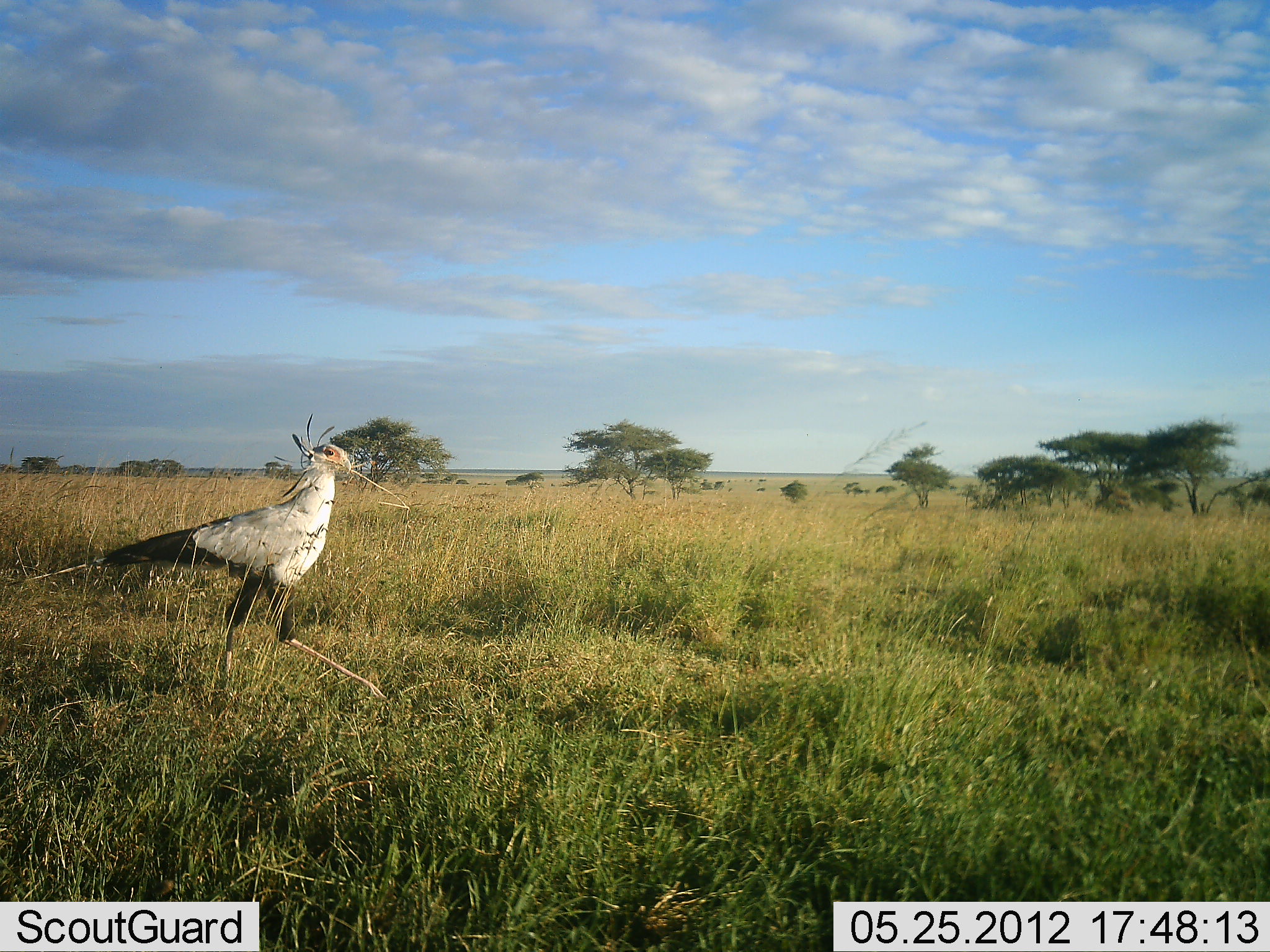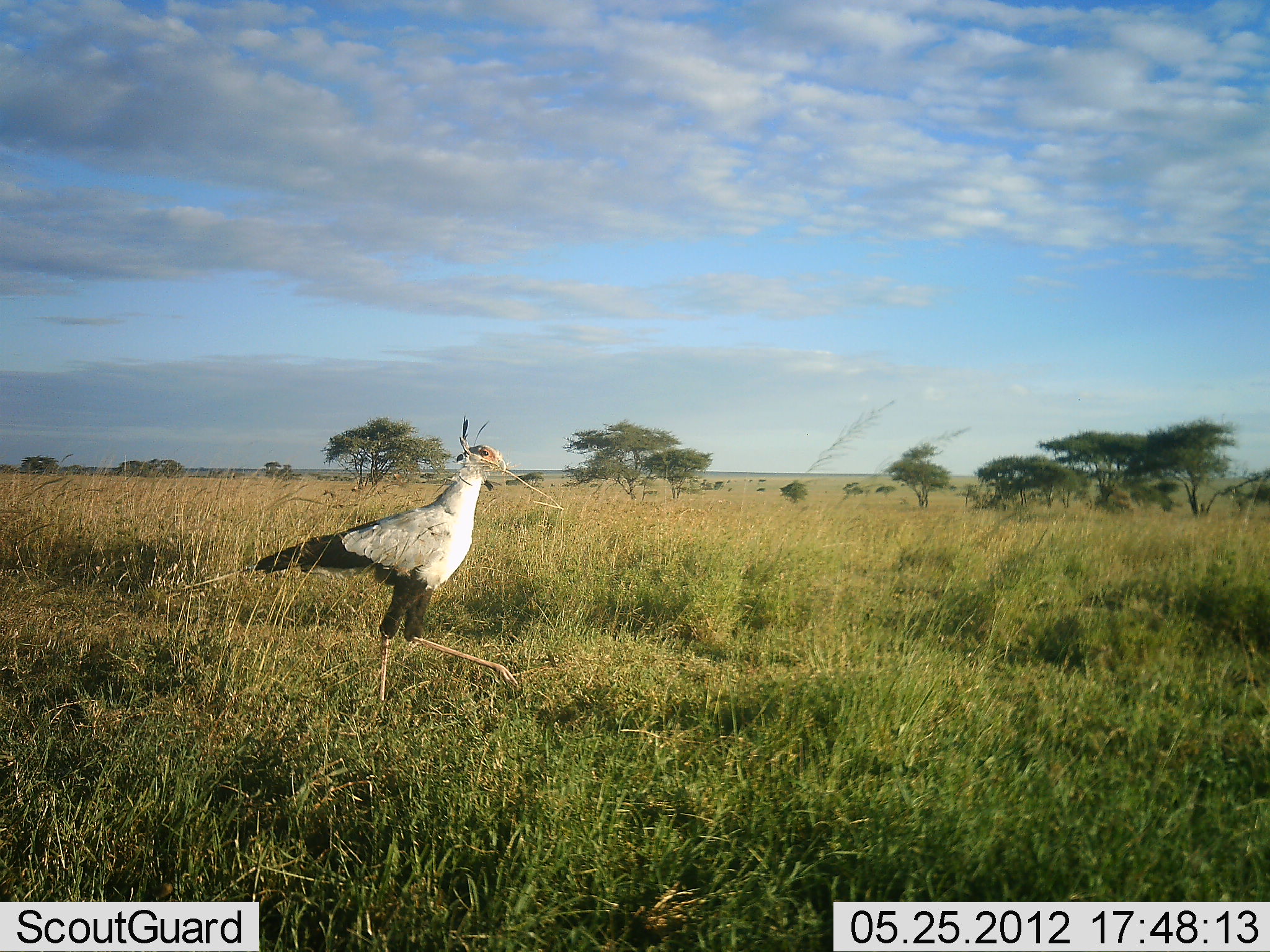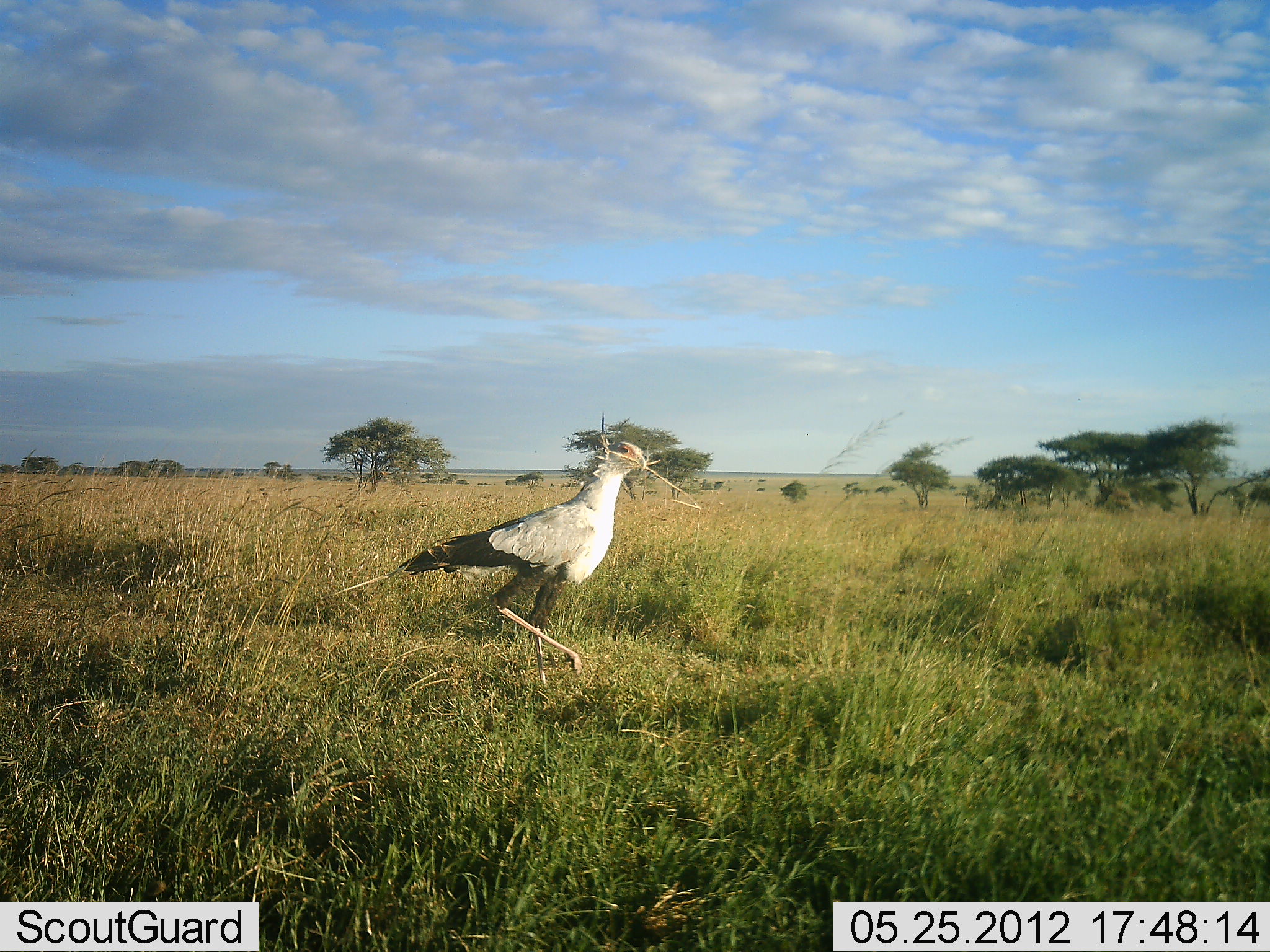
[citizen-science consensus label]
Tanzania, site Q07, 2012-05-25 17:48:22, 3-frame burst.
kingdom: Animalia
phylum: Chordata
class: Aves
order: Accipitriformes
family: Sagittariidae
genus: Sagittarius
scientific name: Sagittarius serpentarius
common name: secretary bird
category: secretarybird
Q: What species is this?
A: Secretarybird (secretary bird) (Sagittarius serpentarius).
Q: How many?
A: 1.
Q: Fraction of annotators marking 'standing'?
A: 10%.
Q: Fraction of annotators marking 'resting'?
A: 0%.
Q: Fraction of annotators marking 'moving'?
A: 90%.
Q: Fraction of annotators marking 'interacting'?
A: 10%.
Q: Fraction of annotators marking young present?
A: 0%.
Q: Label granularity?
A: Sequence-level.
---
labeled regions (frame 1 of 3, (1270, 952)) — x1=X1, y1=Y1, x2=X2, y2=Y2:
animal: x1=6, y1=409, x2=391, y2=707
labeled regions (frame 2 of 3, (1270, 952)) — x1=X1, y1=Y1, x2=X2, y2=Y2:
animal: x1=180, y1=413, x2=521, y2=720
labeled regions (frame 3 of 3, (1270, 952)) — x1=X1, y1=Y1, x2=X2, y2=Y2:
animal: x1=325, y1=407, x2=649, y2=705